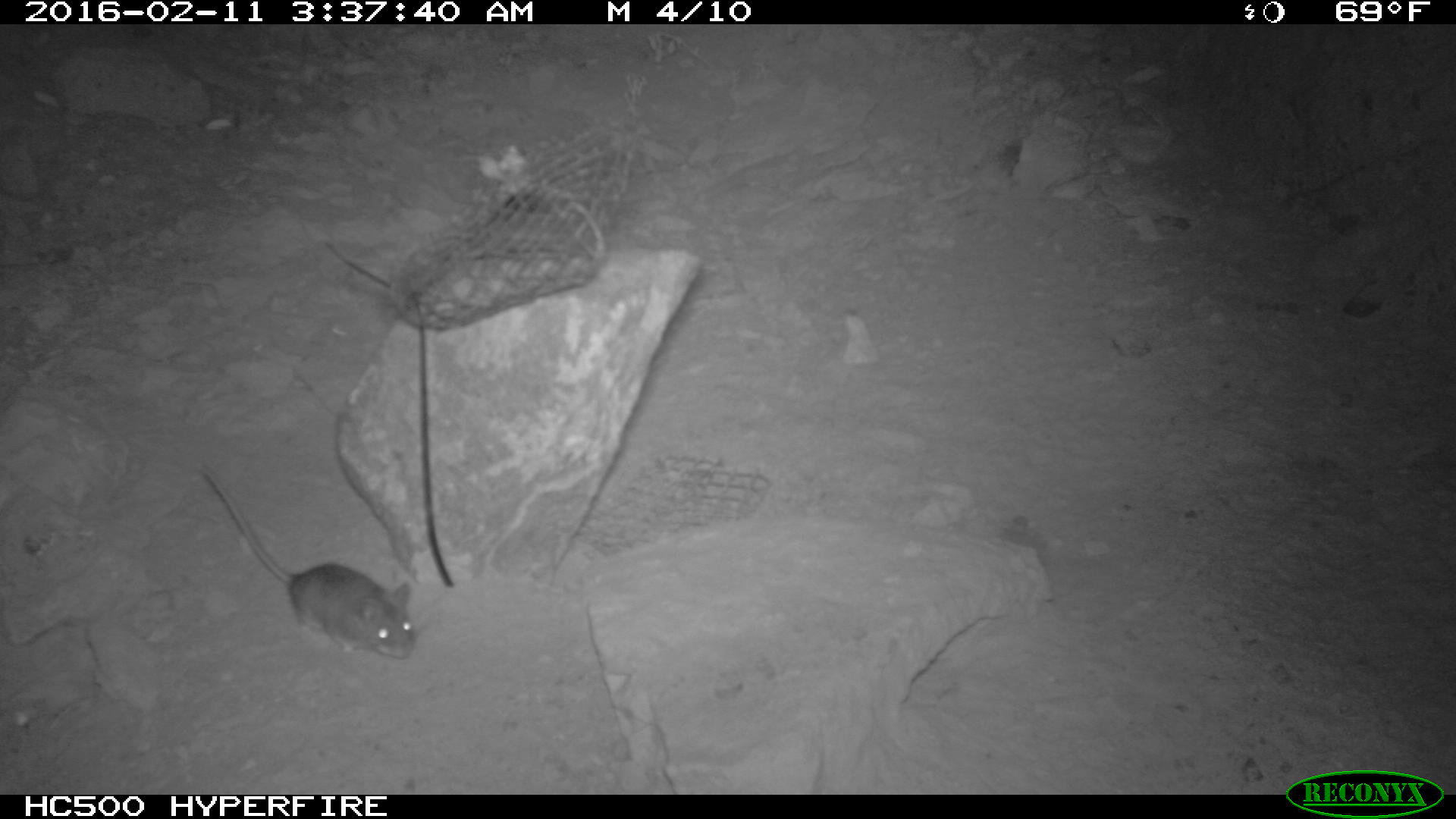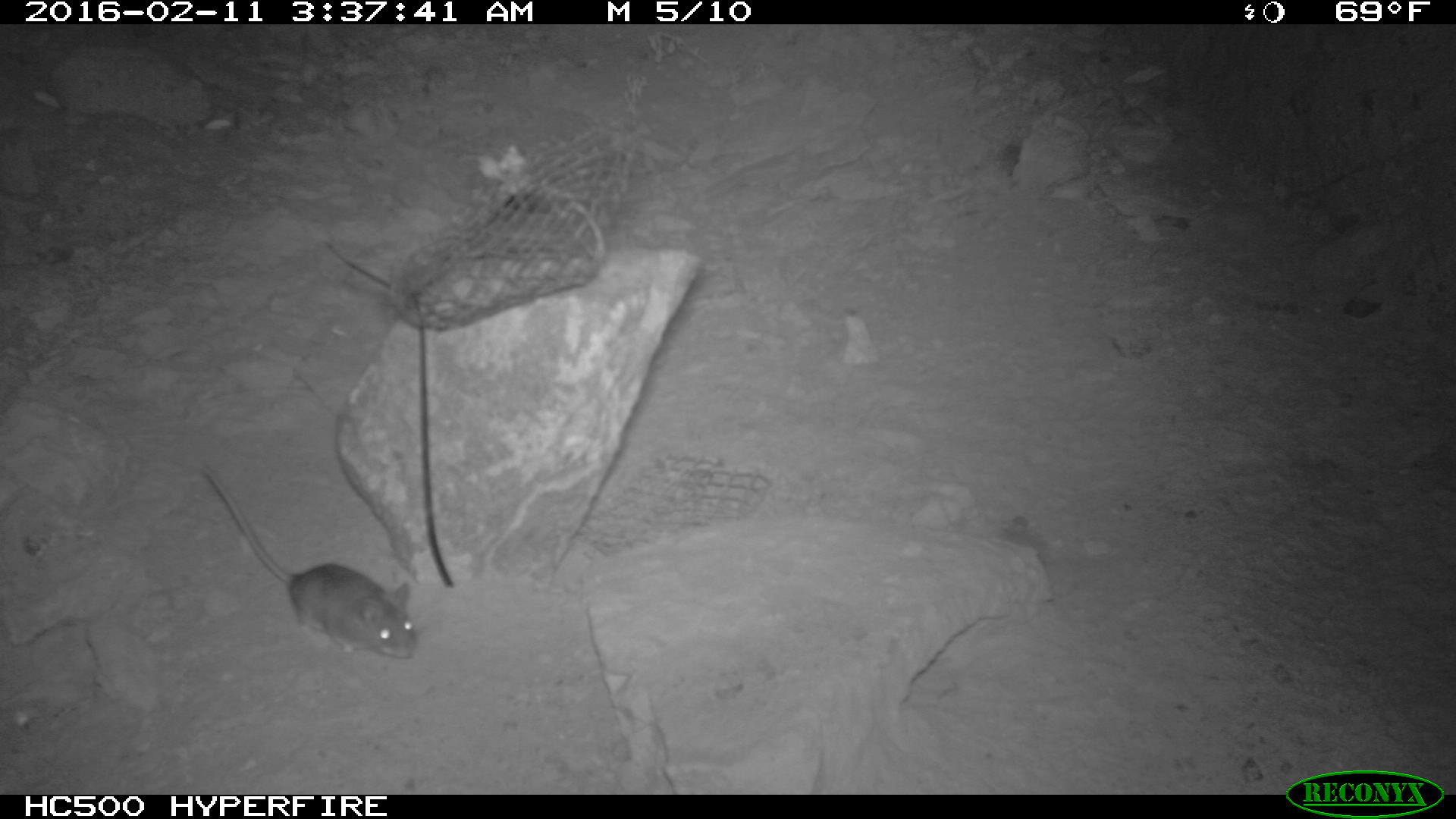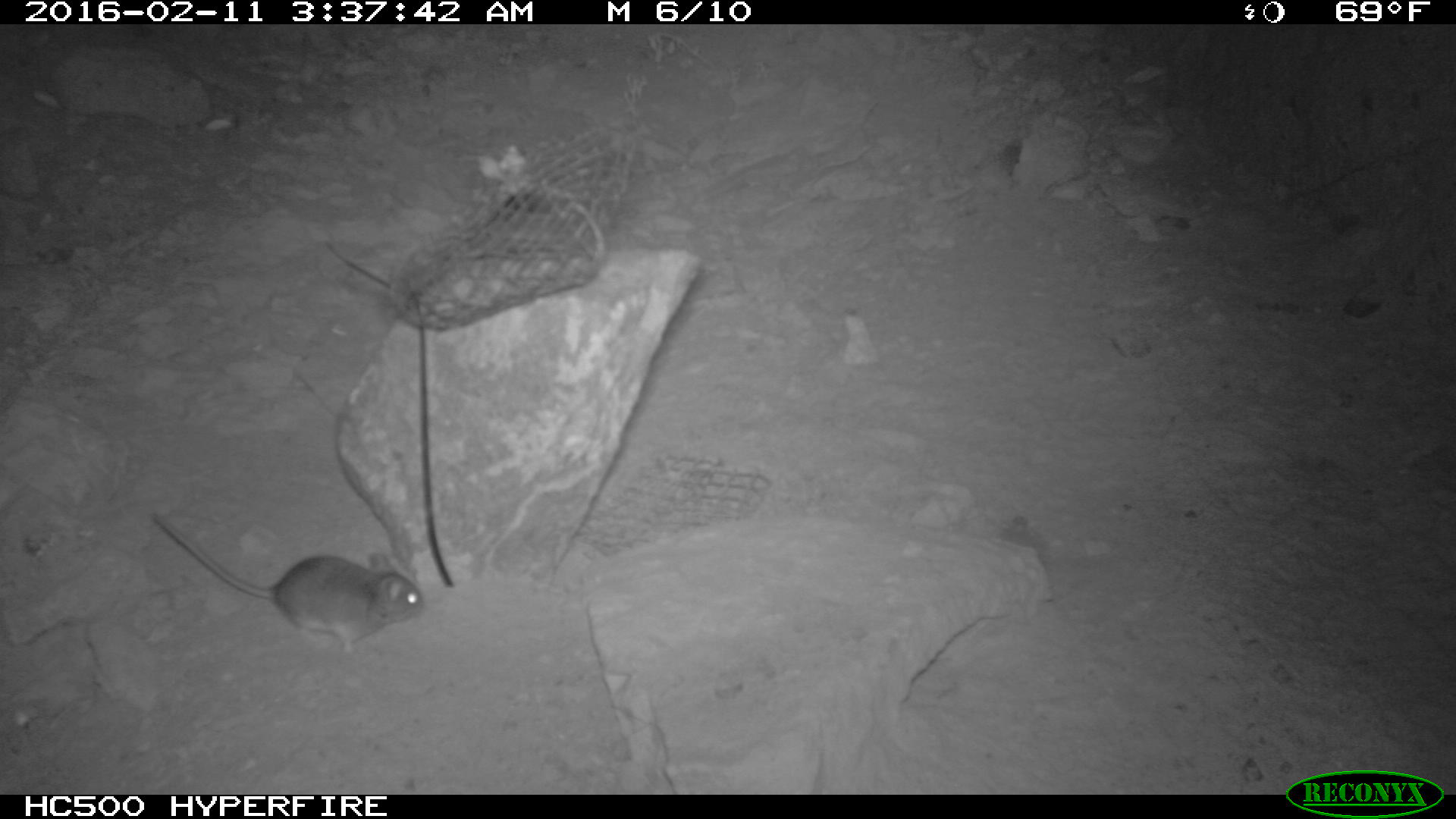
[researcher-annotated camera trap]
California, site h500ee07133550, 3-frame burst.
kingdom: Animalia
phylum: Chordata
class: Mammalia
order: Rodentia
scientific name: Rodentia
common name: rodent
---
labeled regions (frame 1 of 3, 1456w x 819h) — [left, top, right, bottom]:
rodent: [200, 464, 413, 659]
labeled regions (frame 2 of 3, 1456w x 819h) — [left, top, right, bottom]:
rodent: [200, 467, 415, 661]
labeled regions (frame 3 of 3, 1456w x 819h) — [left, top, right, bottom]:
rodent: [149, 511, 423, 656]